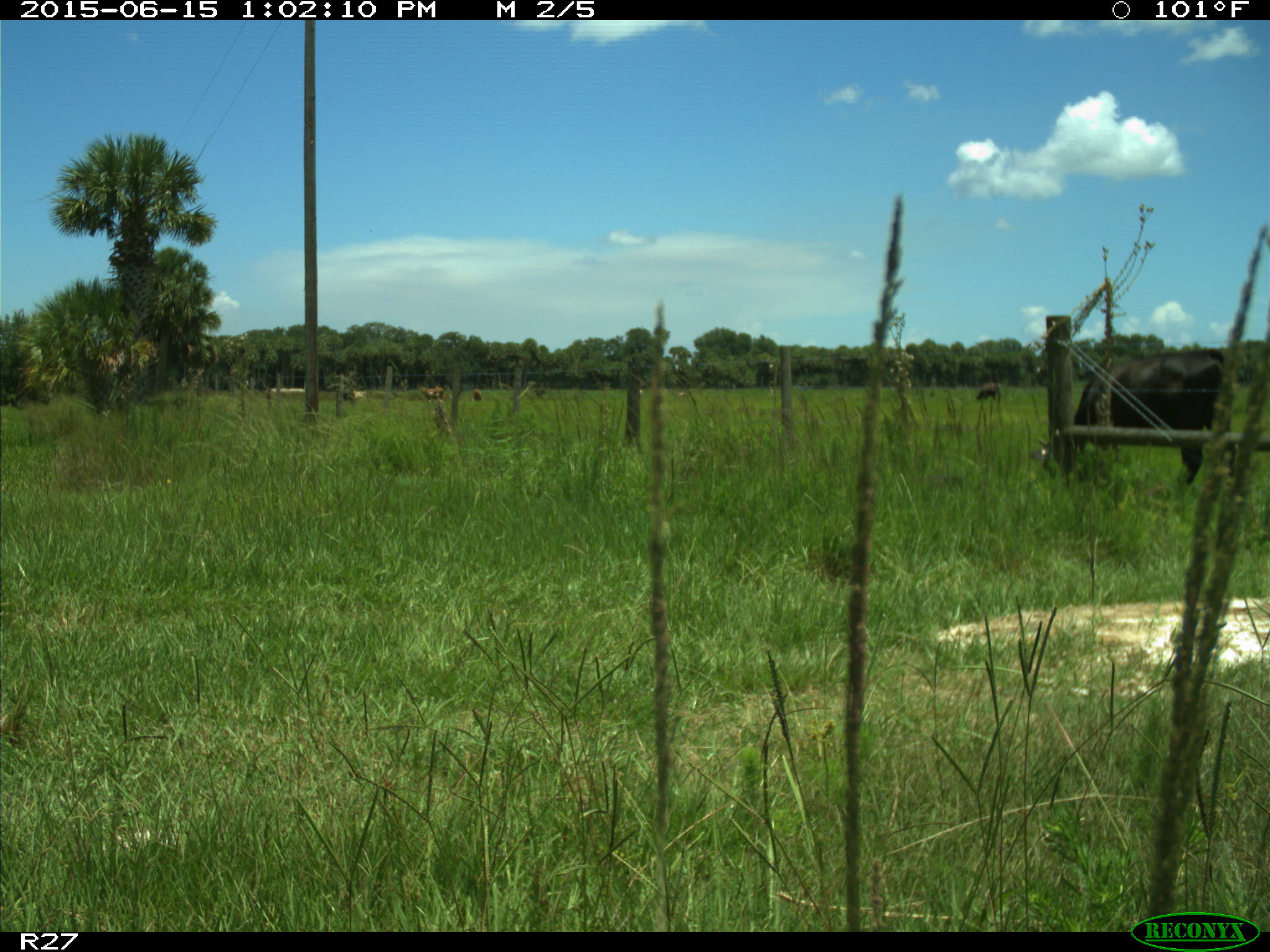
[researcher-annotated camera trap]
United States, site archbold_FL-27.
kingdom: Animalia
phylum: Chordata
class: Mammalia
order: Artiodactyla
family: Bovidae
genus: Bos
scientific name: Bos taurus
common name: domestic cow